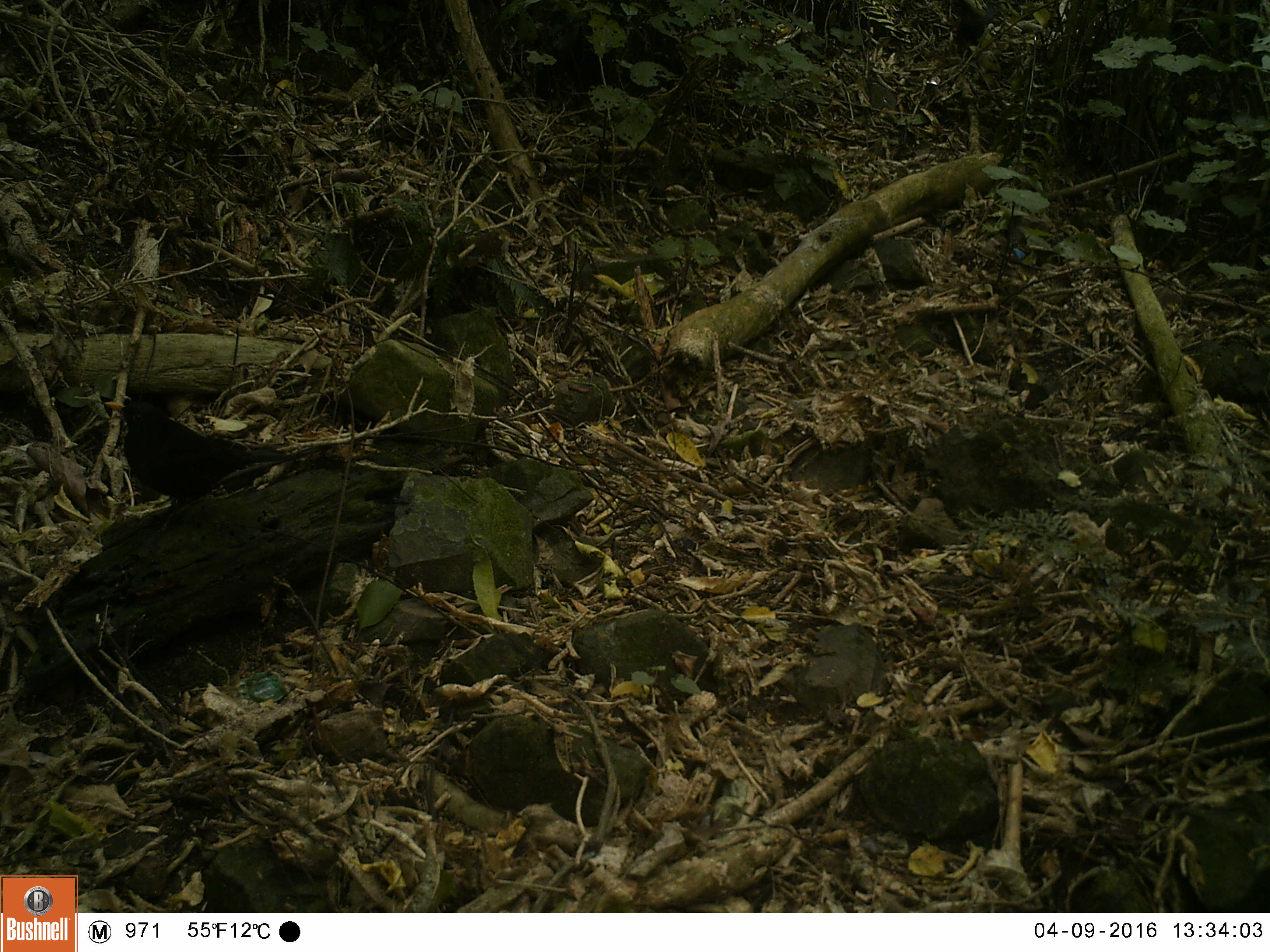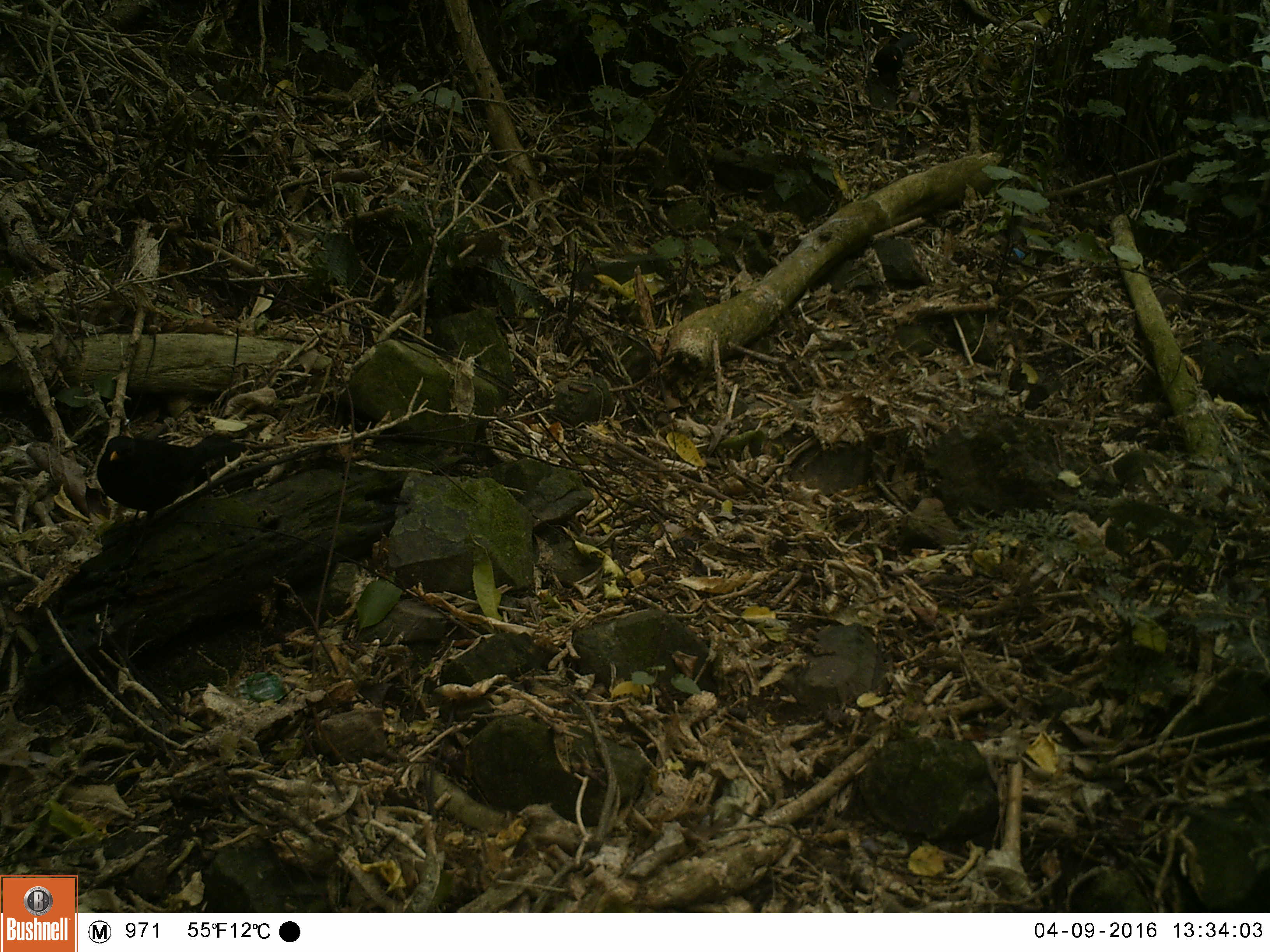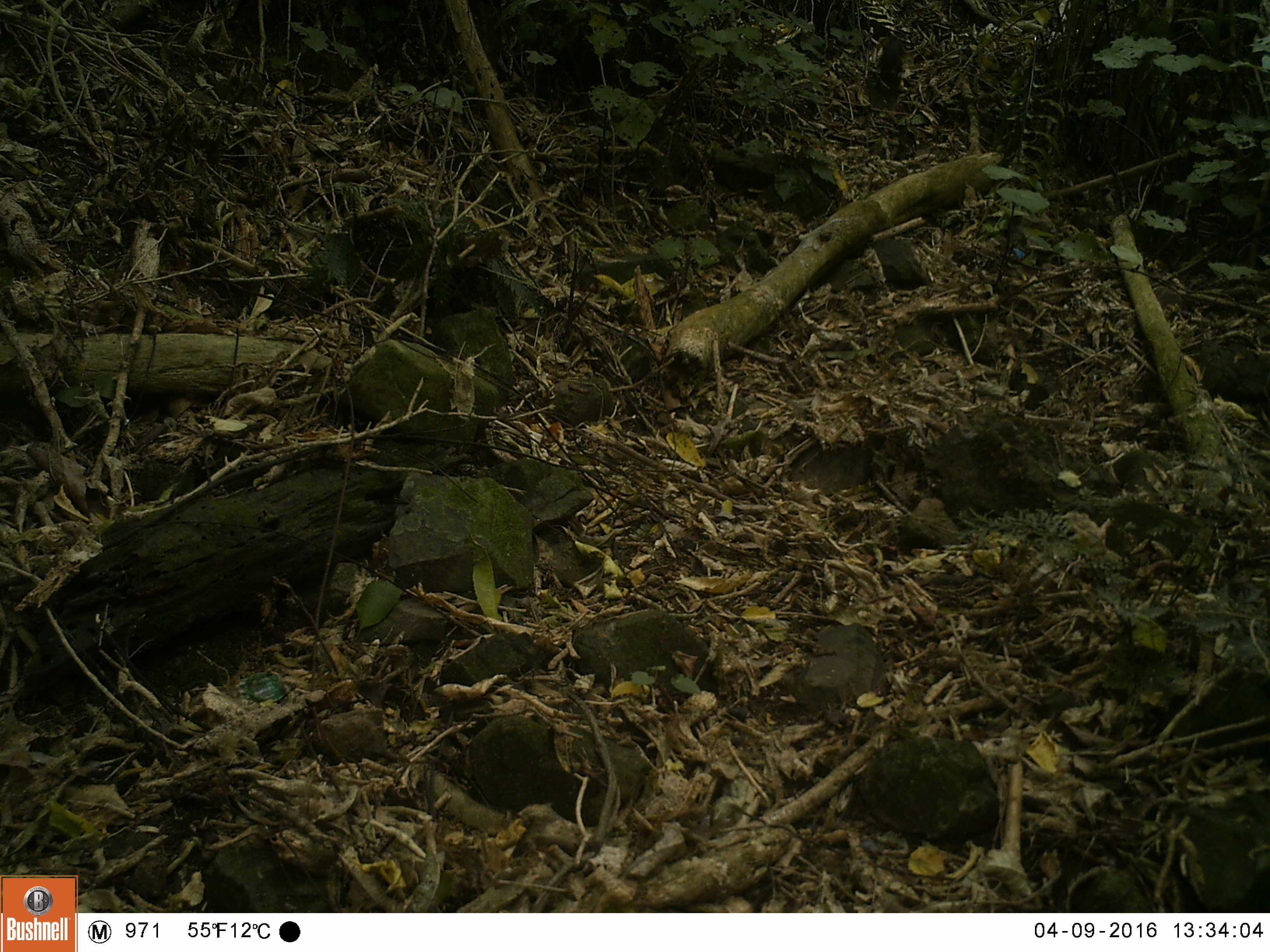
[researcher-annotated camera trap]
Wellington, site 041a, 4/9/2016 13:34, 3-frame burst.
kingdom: Animalia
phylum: Chordata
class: Aves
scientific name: Aves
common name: bird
Bird (Aves).